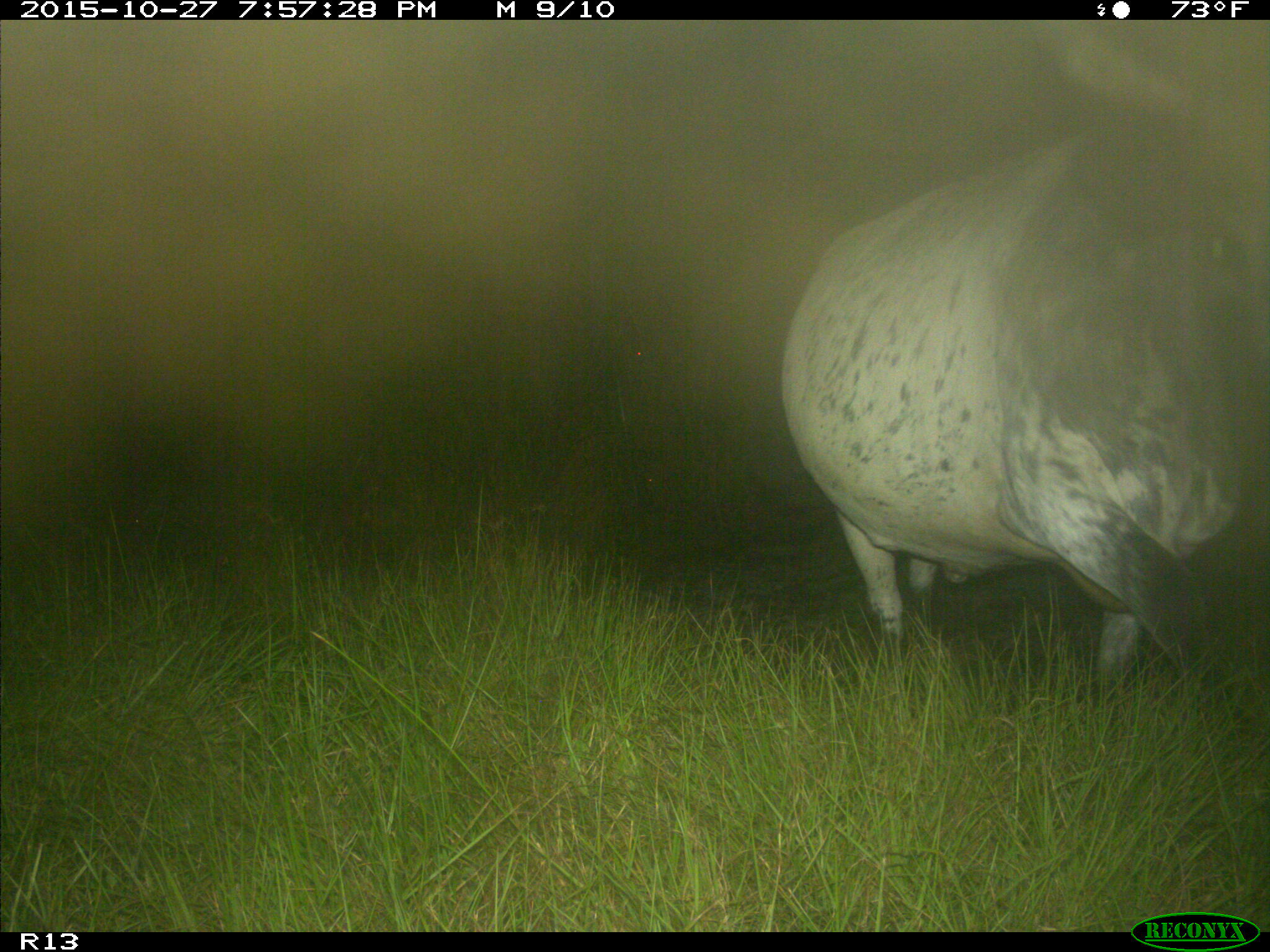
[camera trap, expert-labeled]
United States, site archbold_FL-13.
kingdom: Animalia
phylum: Chordata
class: Mammalia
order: Artiodactyla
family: Bovidae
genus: Bos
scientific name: Bos taurus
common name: domestic cow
Bos taurus (domestic cow).